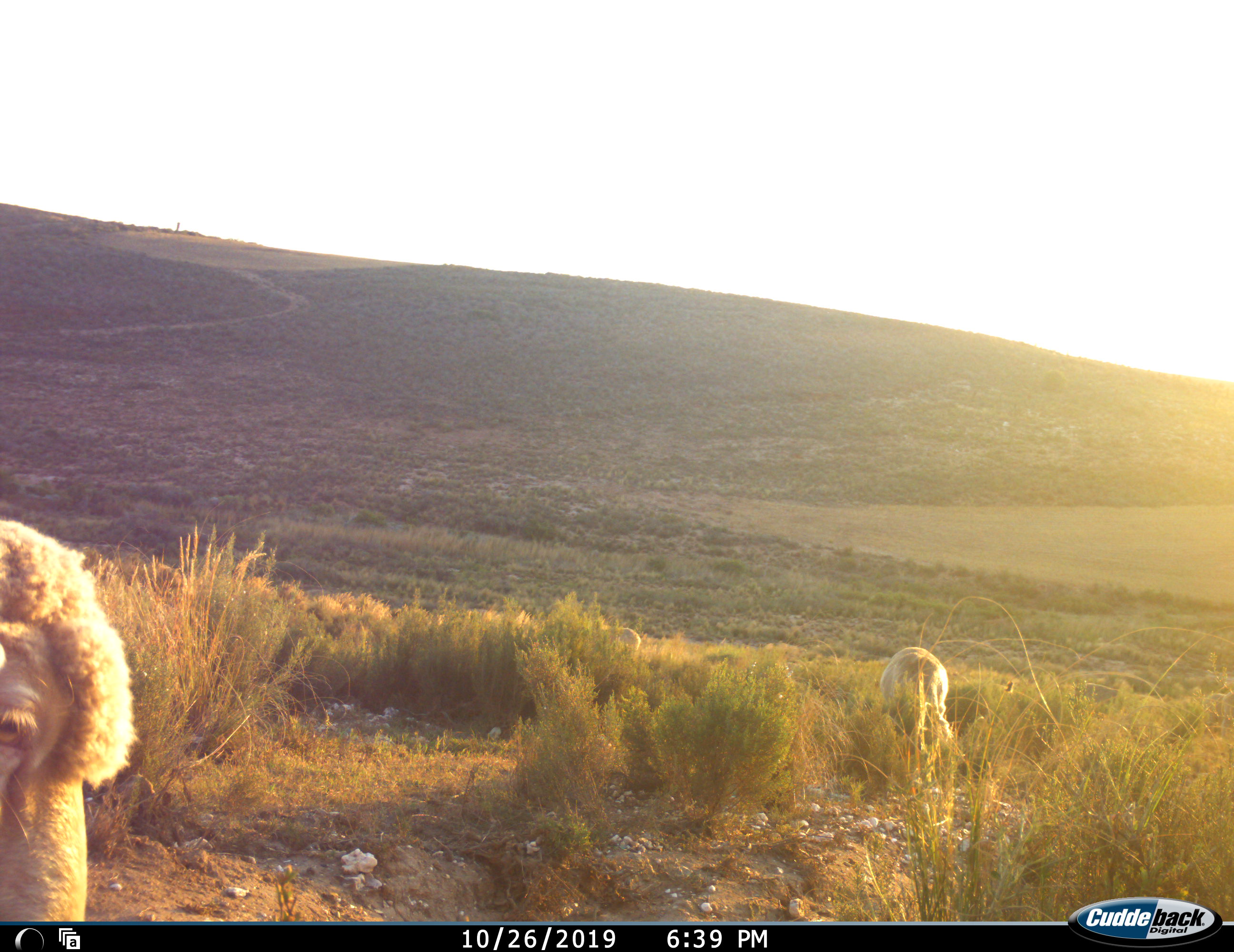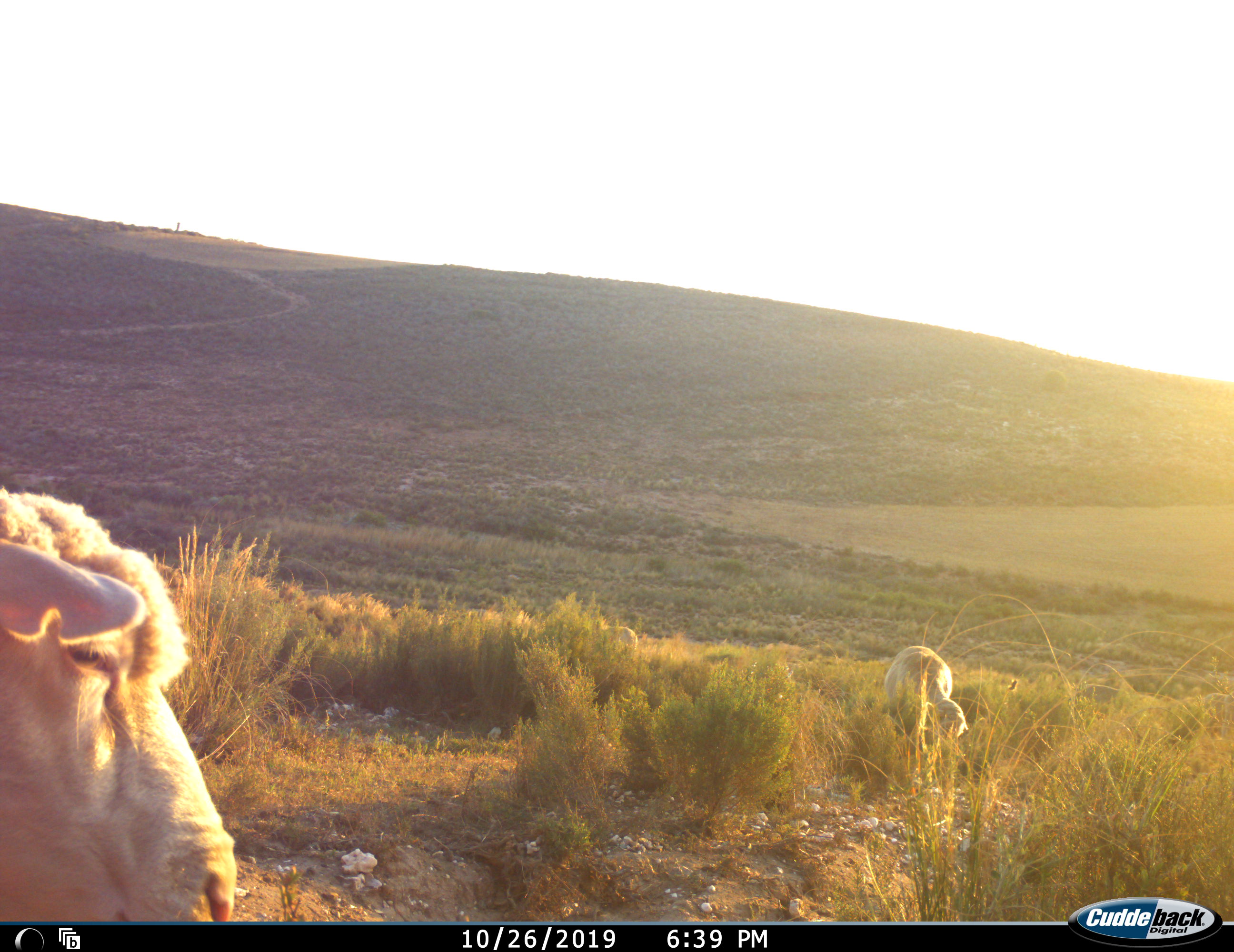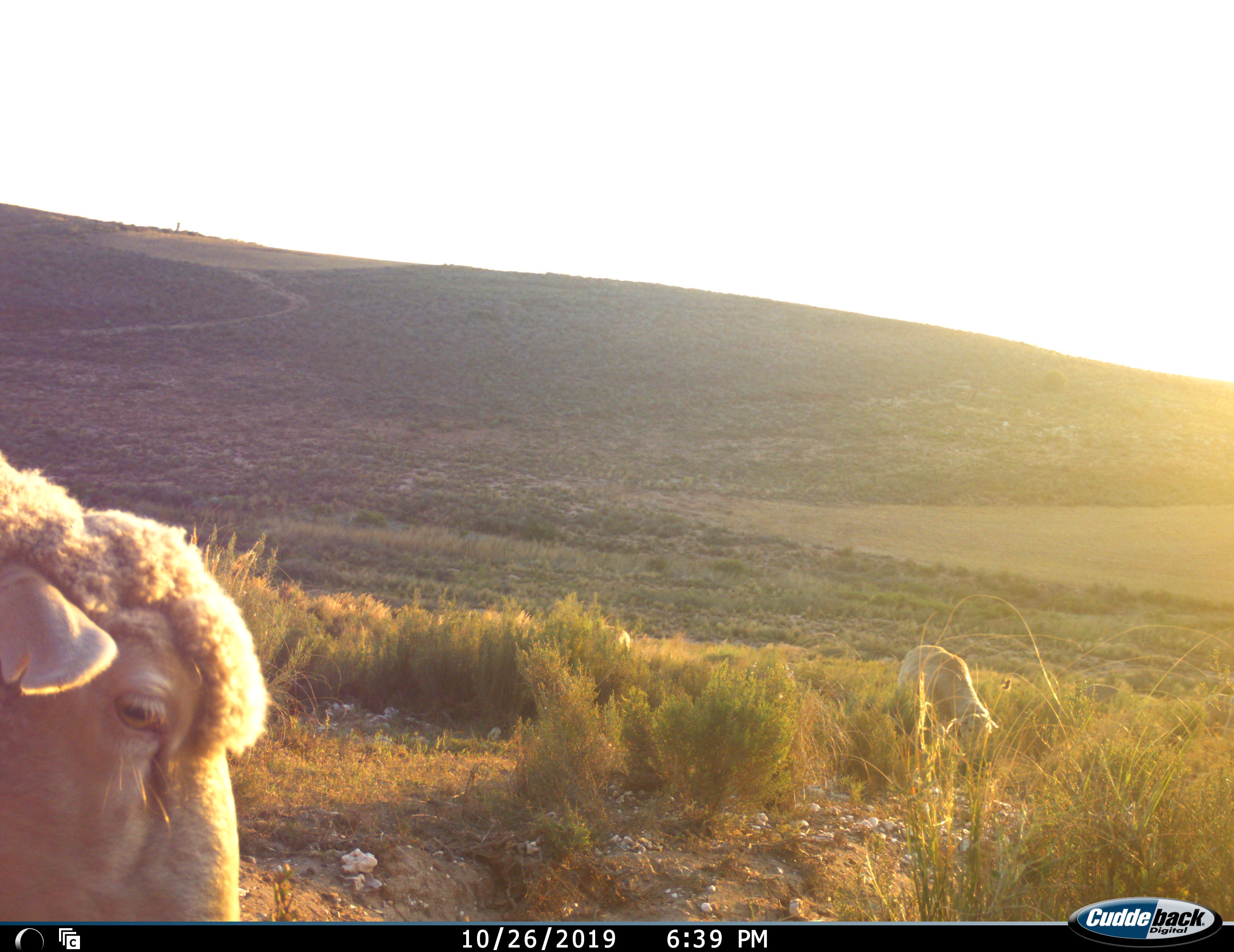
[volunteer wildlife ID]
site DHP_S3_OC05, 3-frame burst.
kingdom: Animalia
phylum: Chordata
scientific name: Vertebrata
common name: domestic animal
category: domesticanimal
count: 3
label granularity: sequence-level